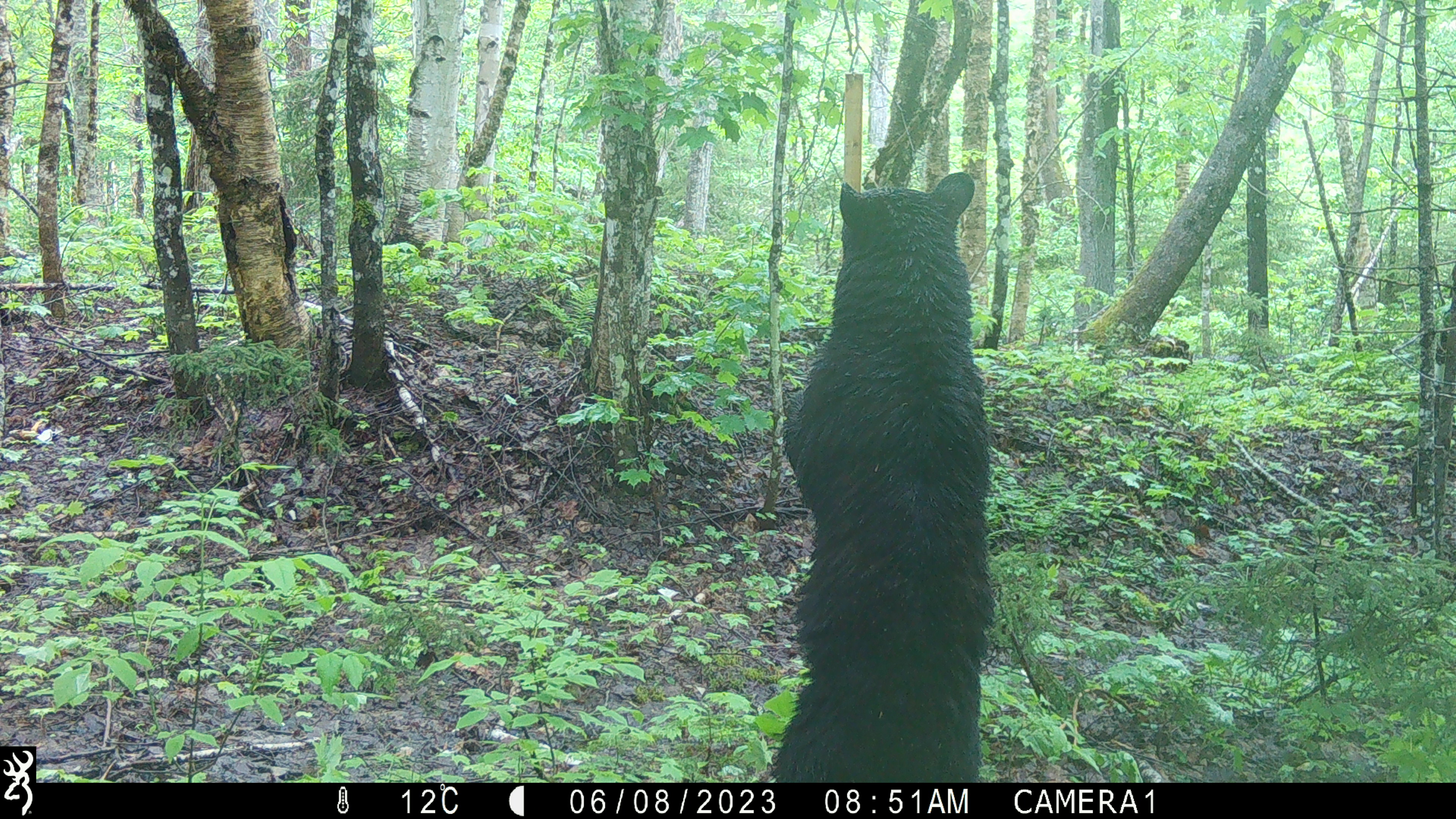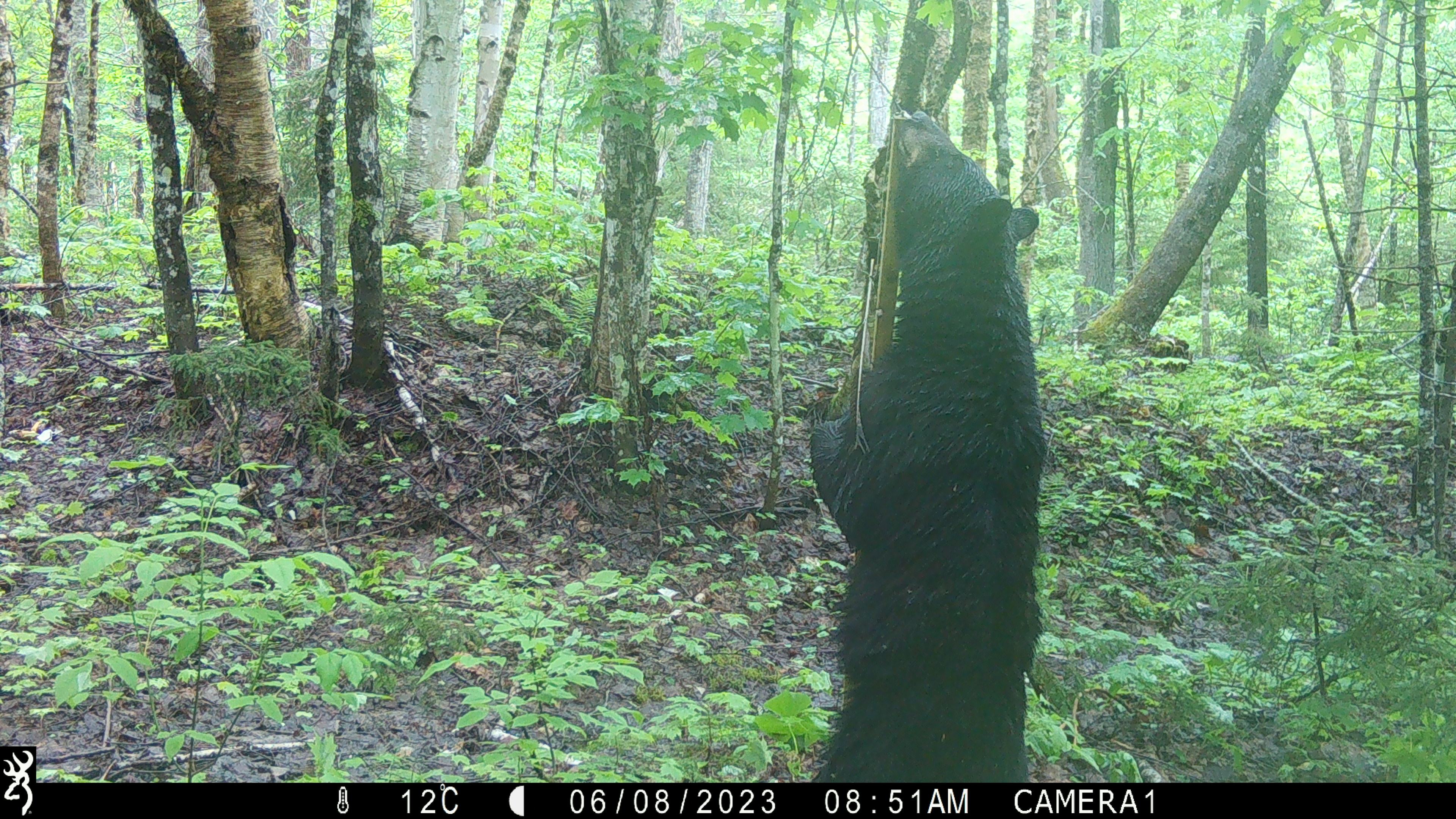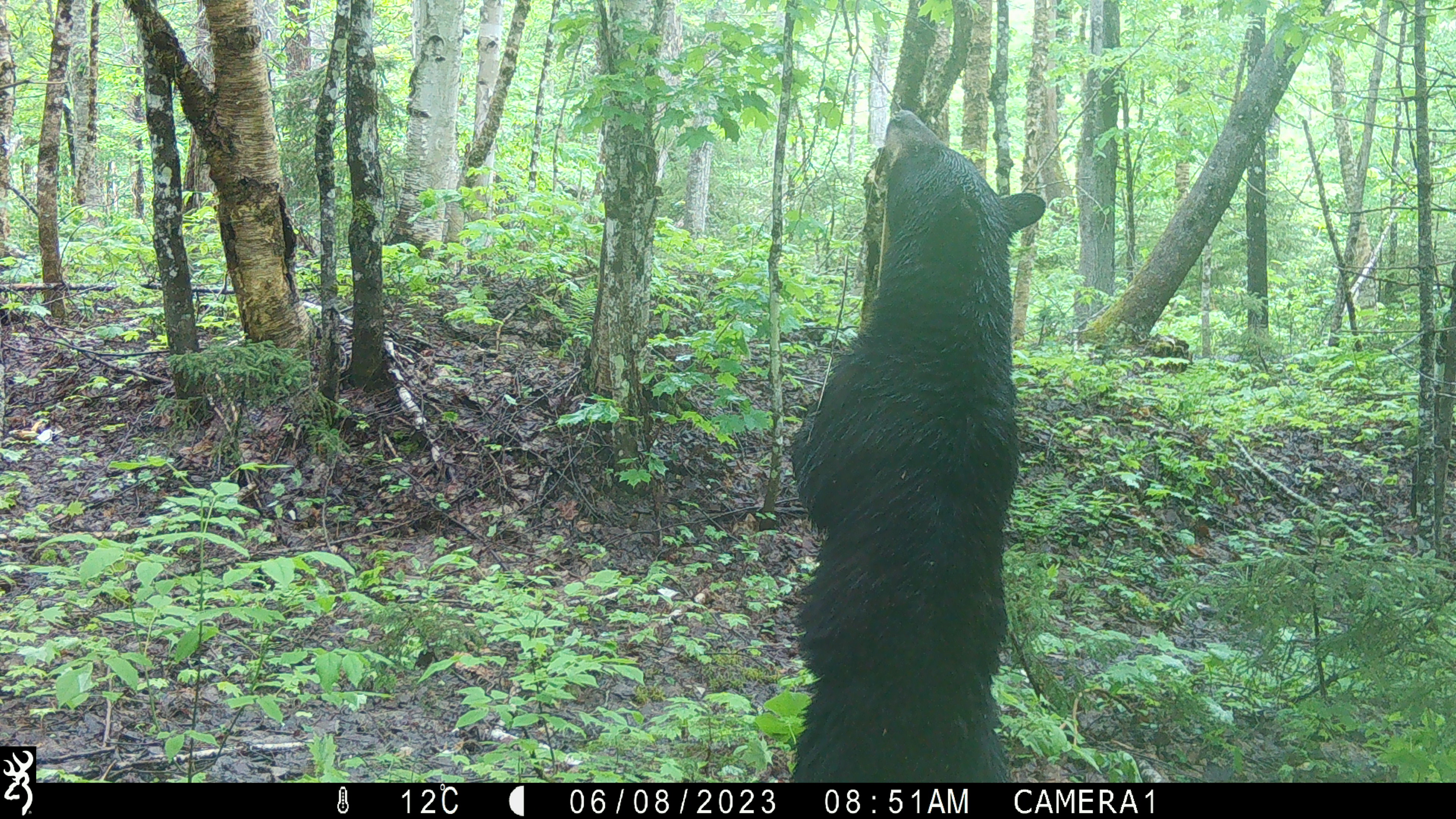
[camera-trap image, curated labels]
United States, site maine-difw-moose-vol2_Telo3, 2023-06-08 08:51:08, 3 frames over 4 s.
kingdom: Animalia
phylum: Chordata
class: Mammalia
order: Carnivora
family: Ursidae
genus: Ursus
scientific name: Ursus americanus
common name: black bear